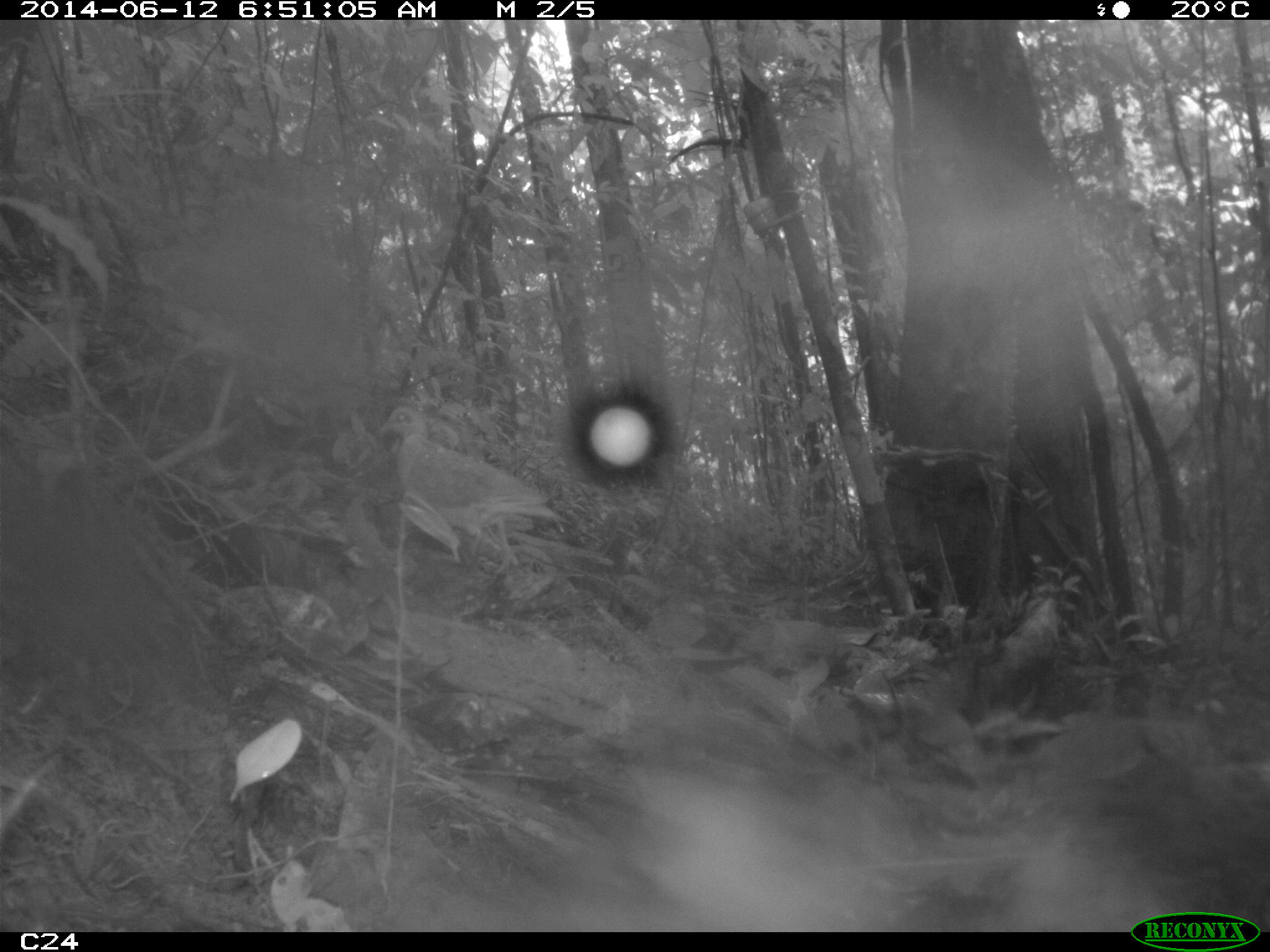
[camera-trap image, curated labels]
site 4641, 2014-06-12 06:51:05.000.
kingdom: Animalia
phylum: Chordata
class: Aves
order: Columbiformes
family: Columbidae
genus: Leptotila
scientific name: Leptotila rufaxilla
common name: gray-fronted dove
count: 1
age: adult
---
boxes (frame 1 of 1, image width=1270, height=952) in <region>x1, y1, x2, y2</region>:
leptotila rufaxilla: <region>372, 405, 565, 578</region>